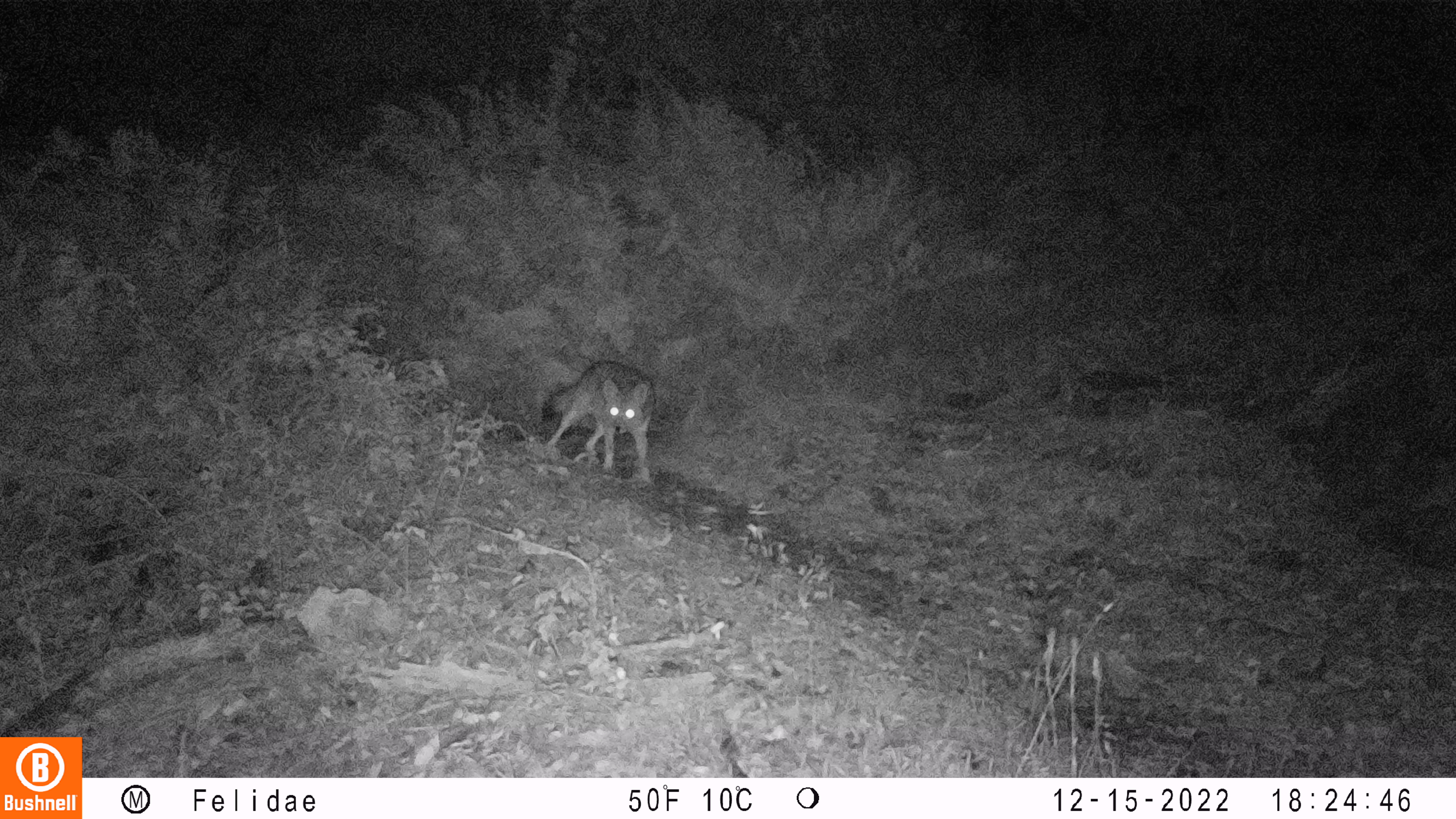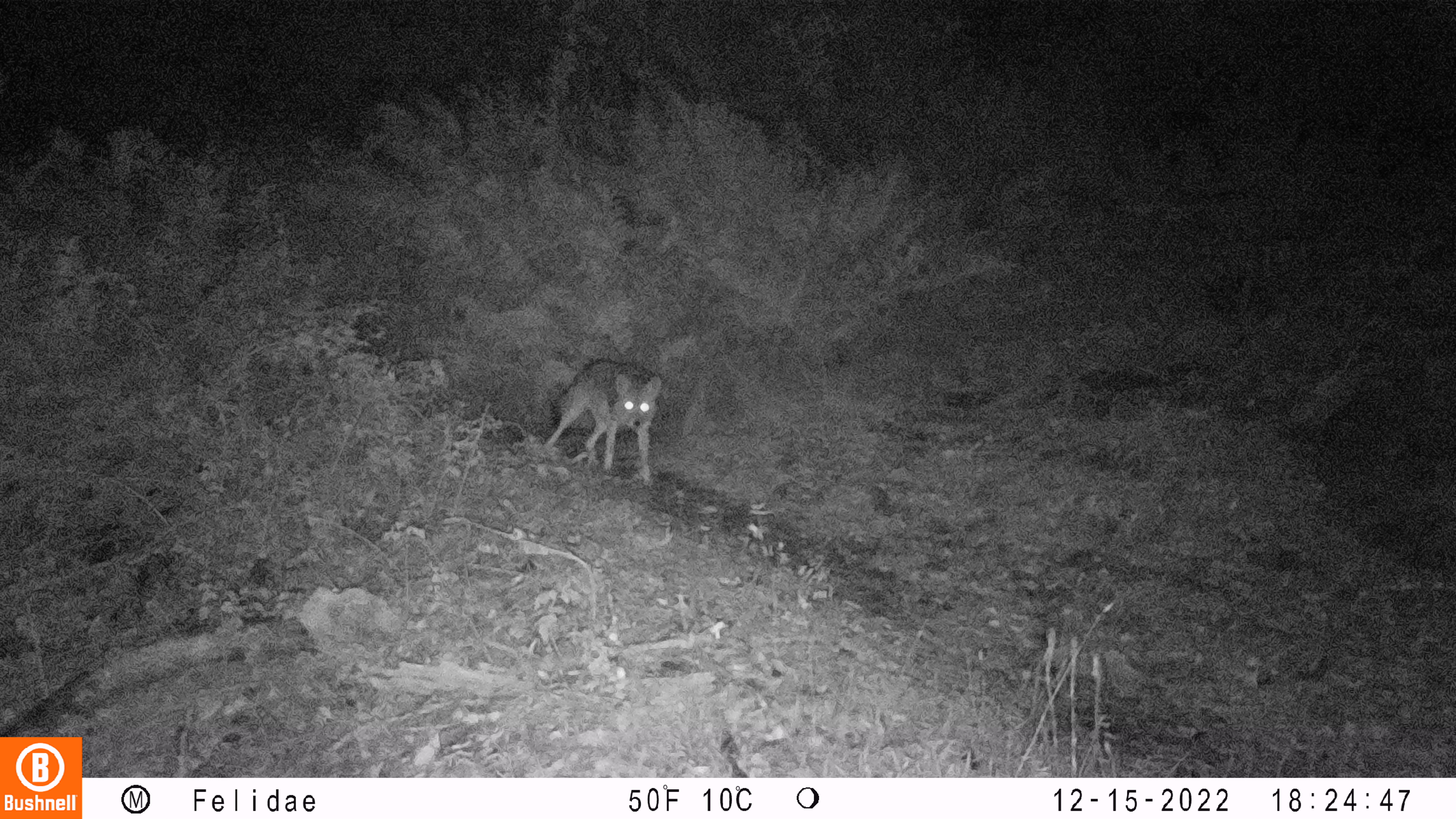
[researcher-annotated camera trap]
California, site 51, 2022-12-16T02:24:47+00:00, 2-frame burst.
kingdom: Animalia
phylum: Chordata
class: Mammalia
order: Carnivora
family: Canidae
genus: Canis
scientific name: Canis latrans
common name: coyote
Coyote (Canis latrans).